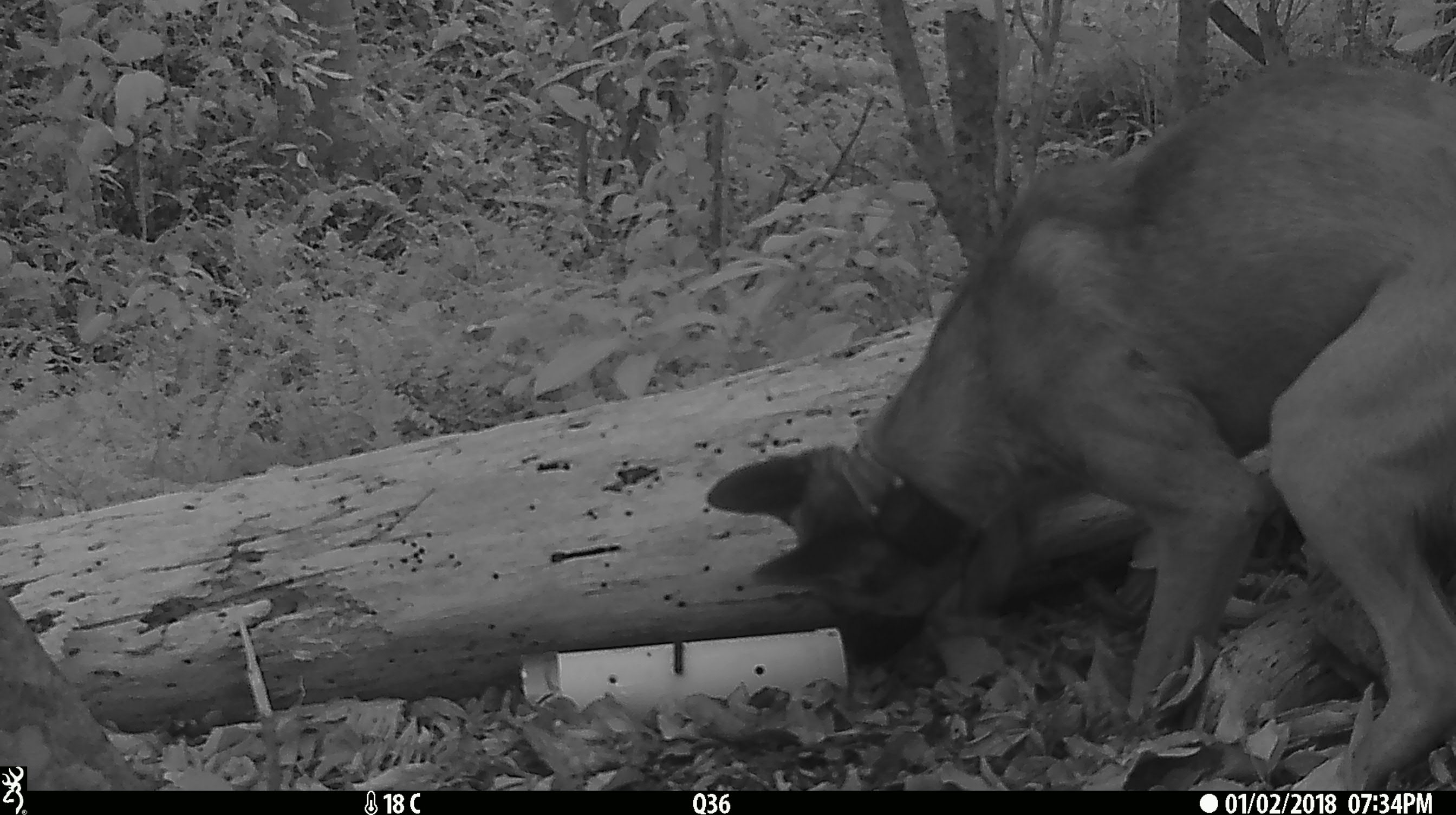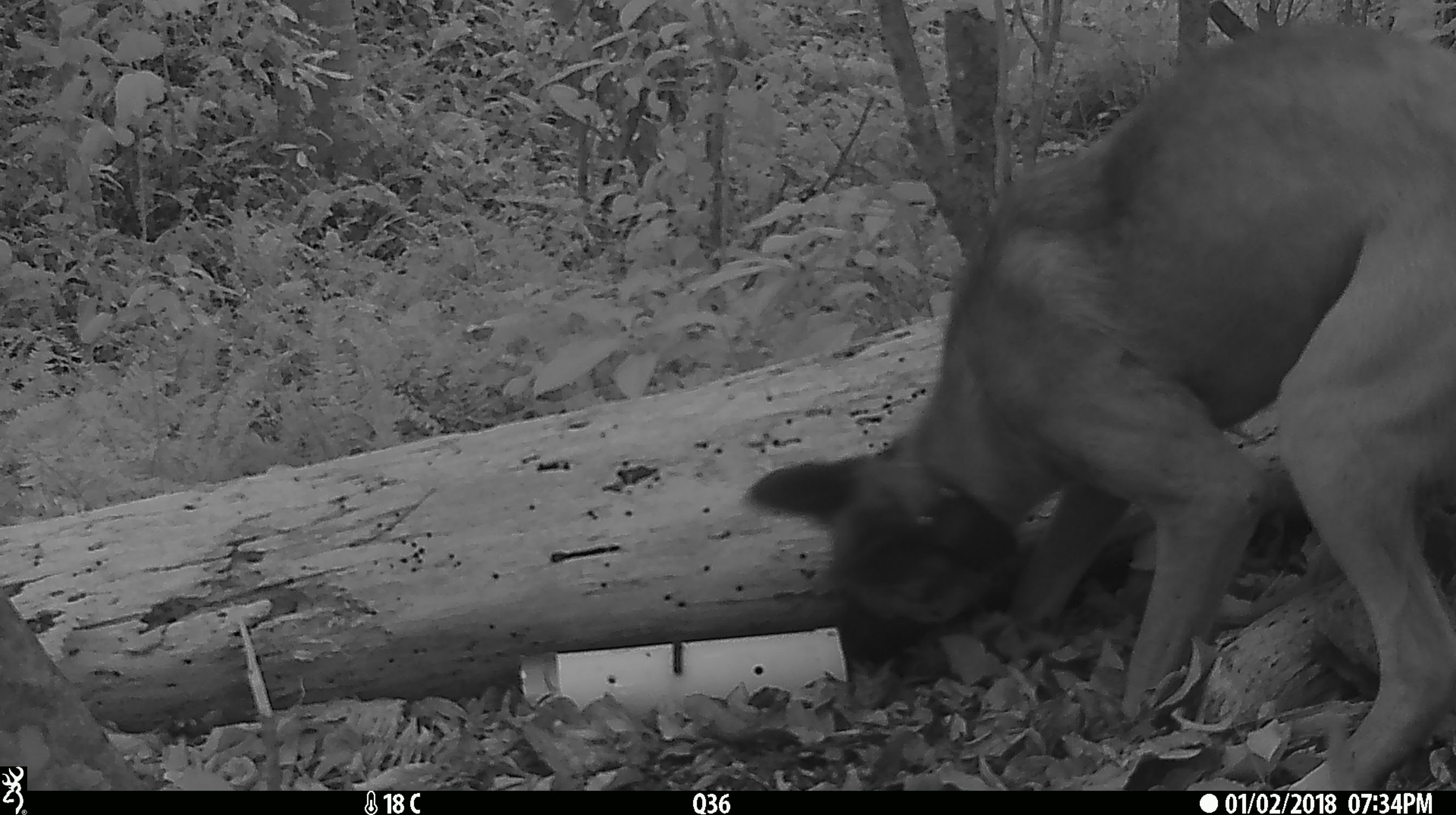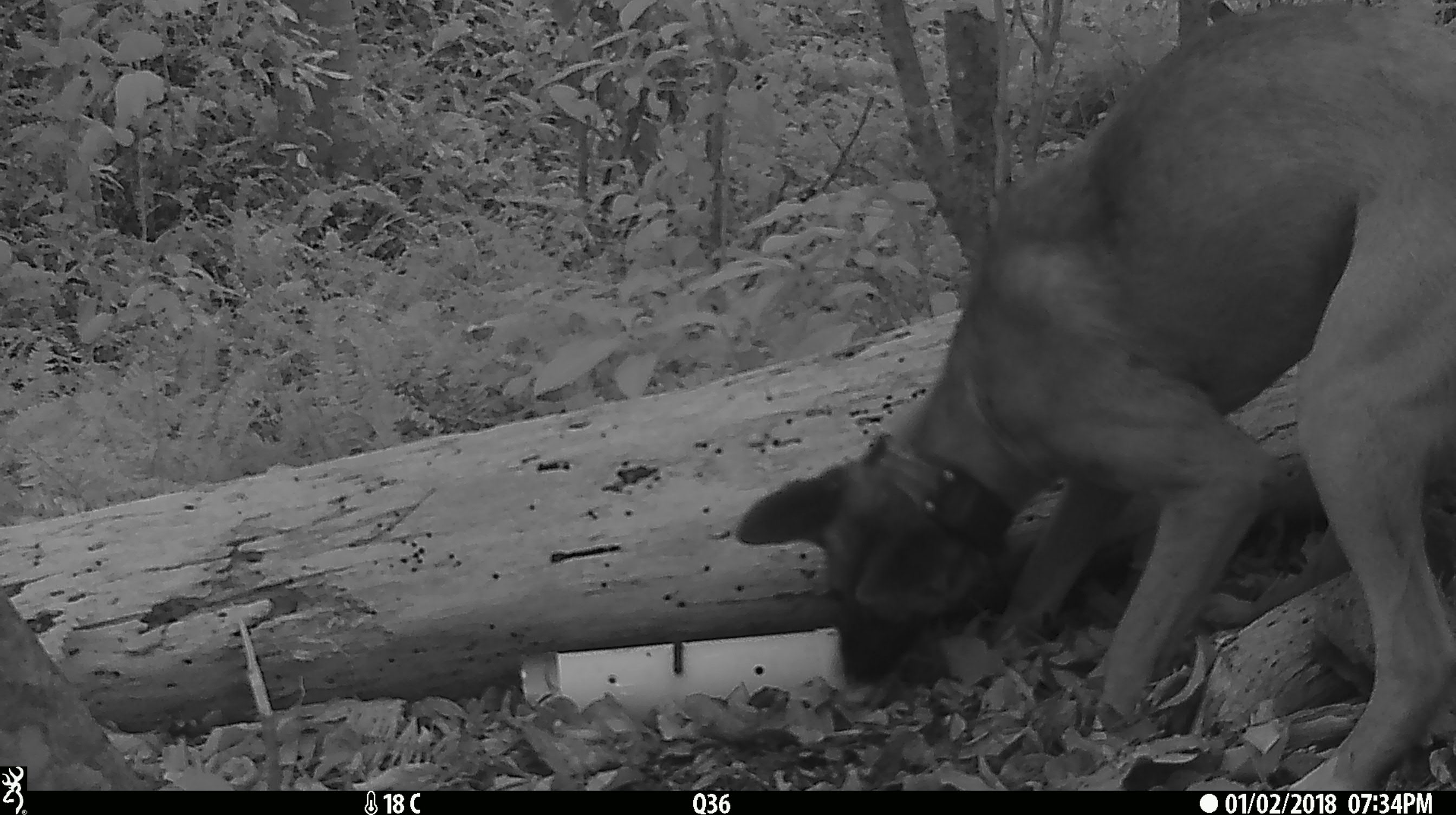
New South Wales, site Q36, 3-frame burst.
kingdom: Animalia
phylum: Chordata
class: Mammalia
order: Carnivora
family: Canidae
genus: Canis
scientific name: Canis familiaris dingo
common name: dingo